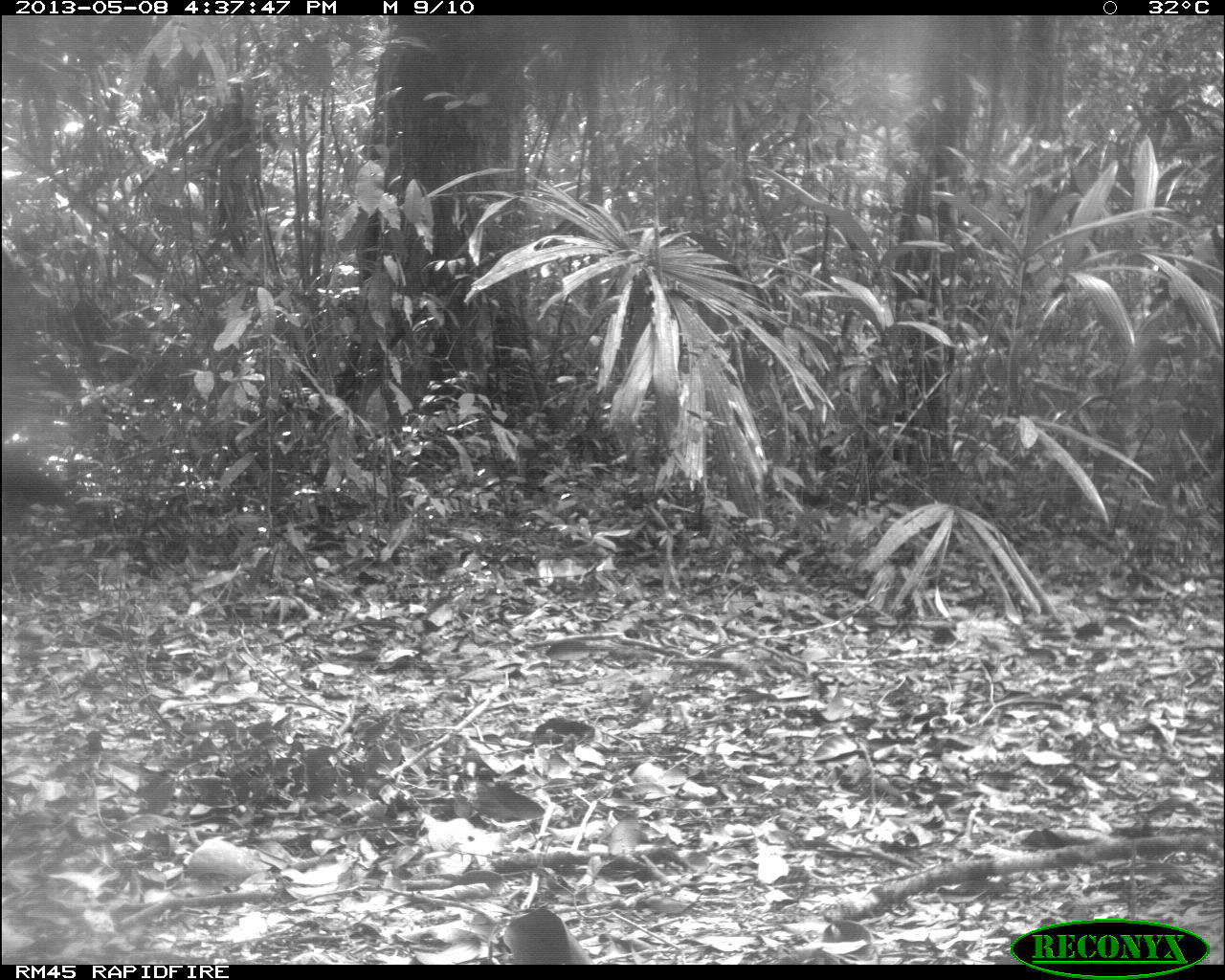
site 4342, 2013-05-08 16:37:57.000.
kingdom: Animalia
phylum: Chordata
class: Aves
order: Galliformes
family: Cracidae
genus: Crax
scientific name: Crax rubra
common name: great curassow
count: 1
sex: female